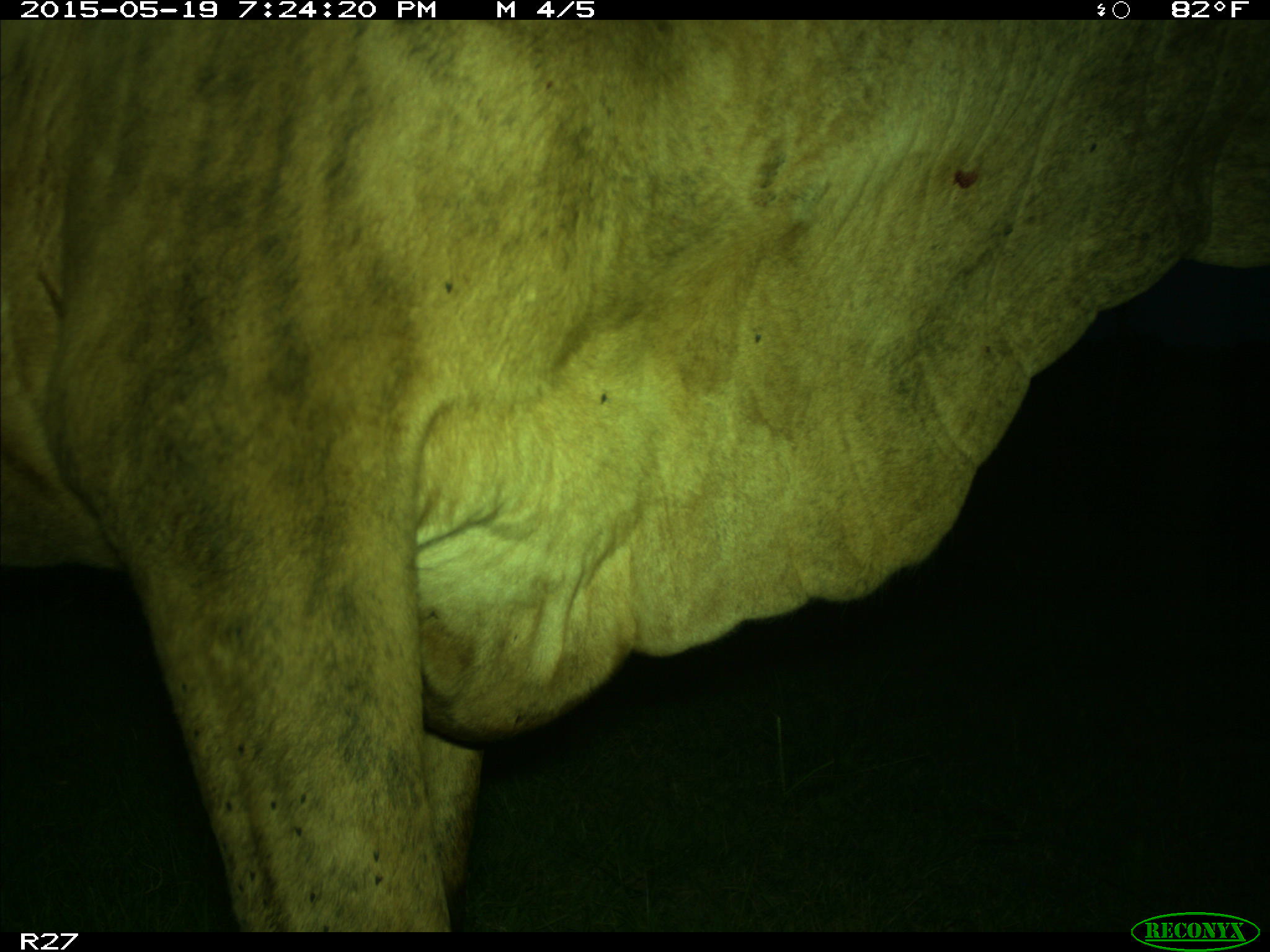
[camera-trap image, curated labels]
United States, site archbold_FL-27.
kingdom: Animalia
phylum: Chordata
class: Mammalia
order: Artiodactyla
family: Bovidae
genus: Bos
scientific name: Bos taurus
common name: domestic cow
Bos taurus (domestic cow).